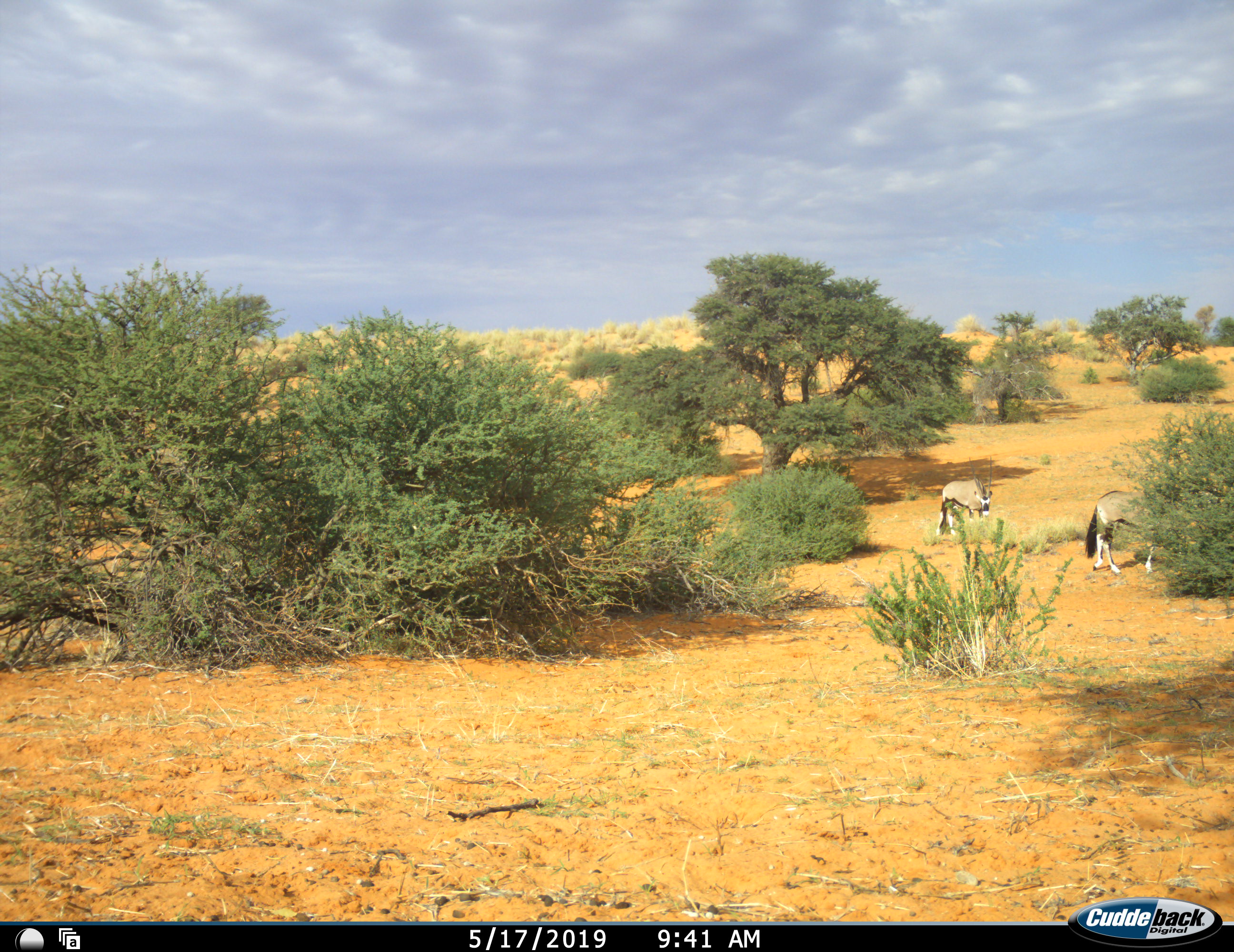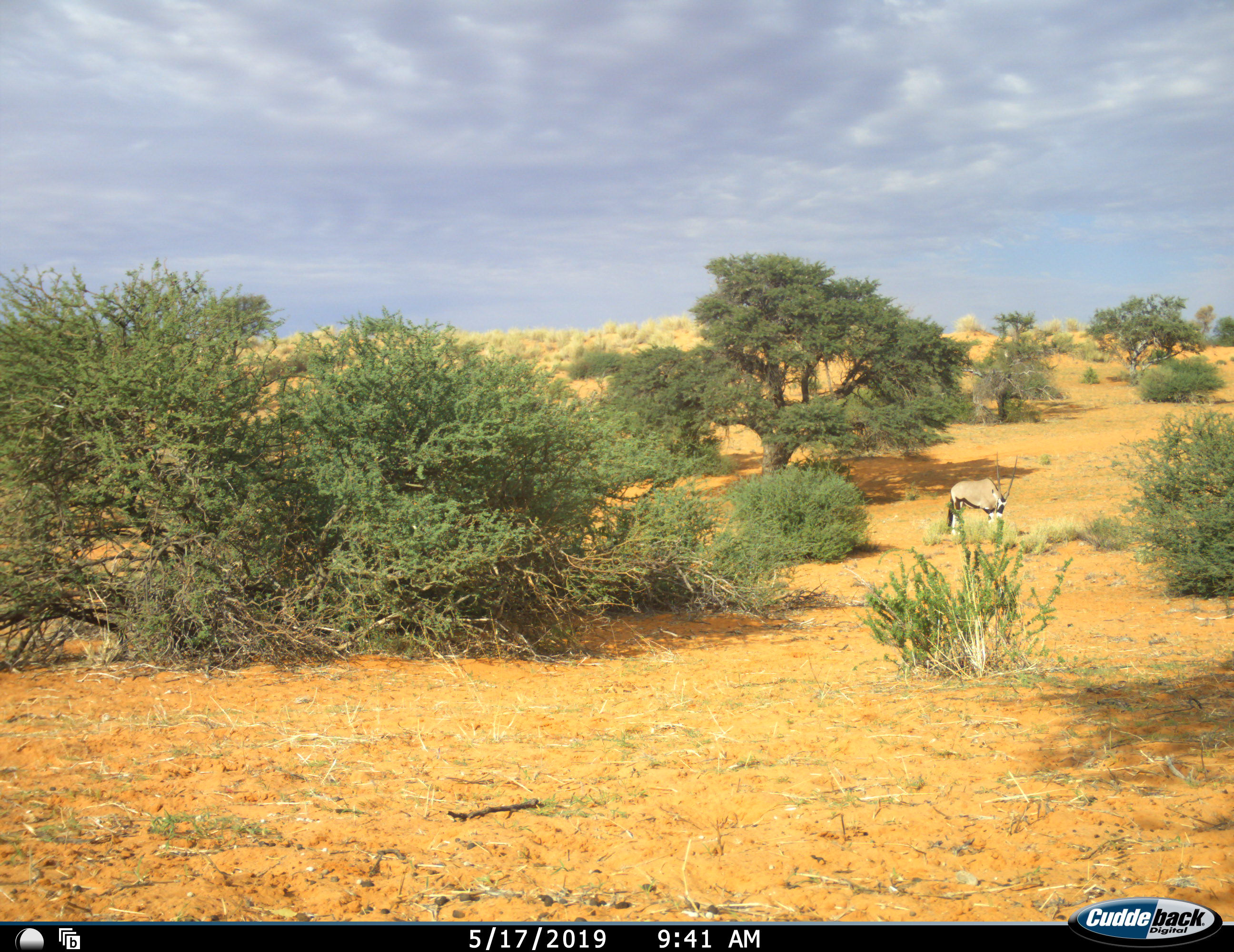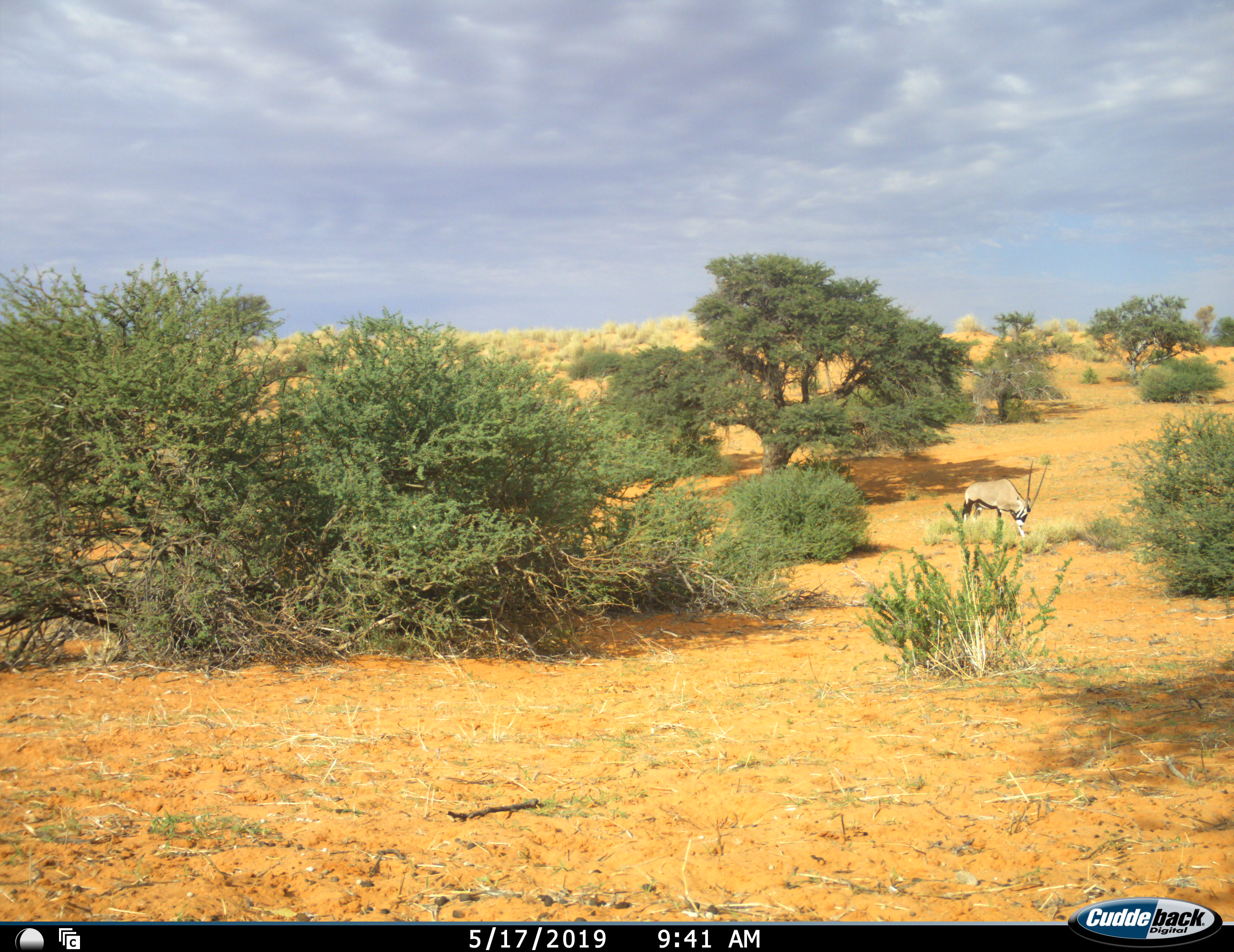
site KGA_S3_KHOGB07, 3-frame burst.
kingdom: Animalia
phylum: Chordata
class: Mammalia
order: Artiodactyla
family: Bovidae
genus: Oryx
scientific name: Oryx gazella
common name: gemsbok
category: oryx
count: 2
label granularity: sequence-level